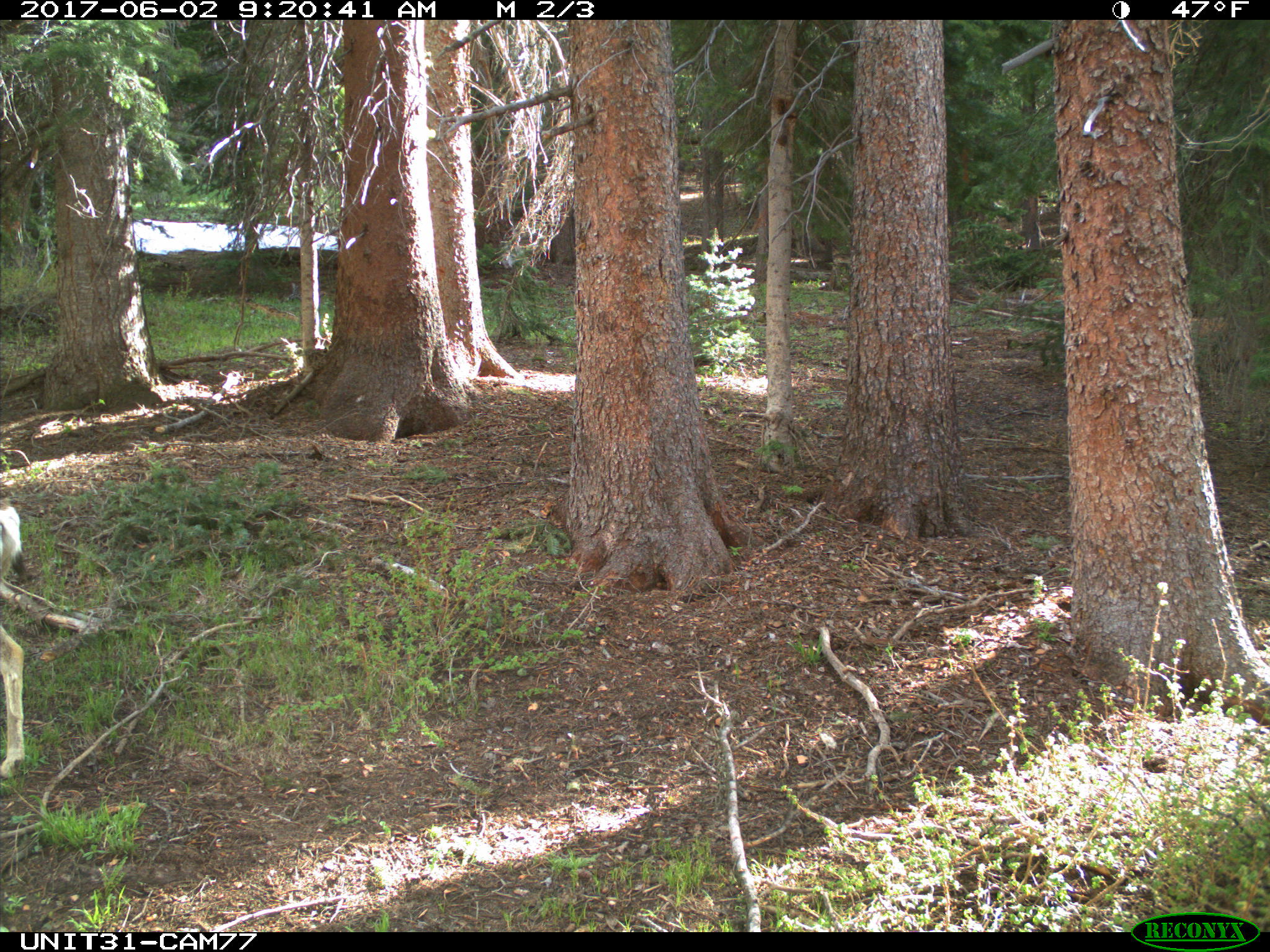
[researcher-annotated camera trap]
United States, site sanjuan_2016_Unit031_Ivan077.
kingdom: Animalia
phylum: Chordata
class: Mammalia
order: Artiodactyla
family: Cervidae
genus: Odocoileus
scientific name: Odocoileus hemionus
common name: mule deer